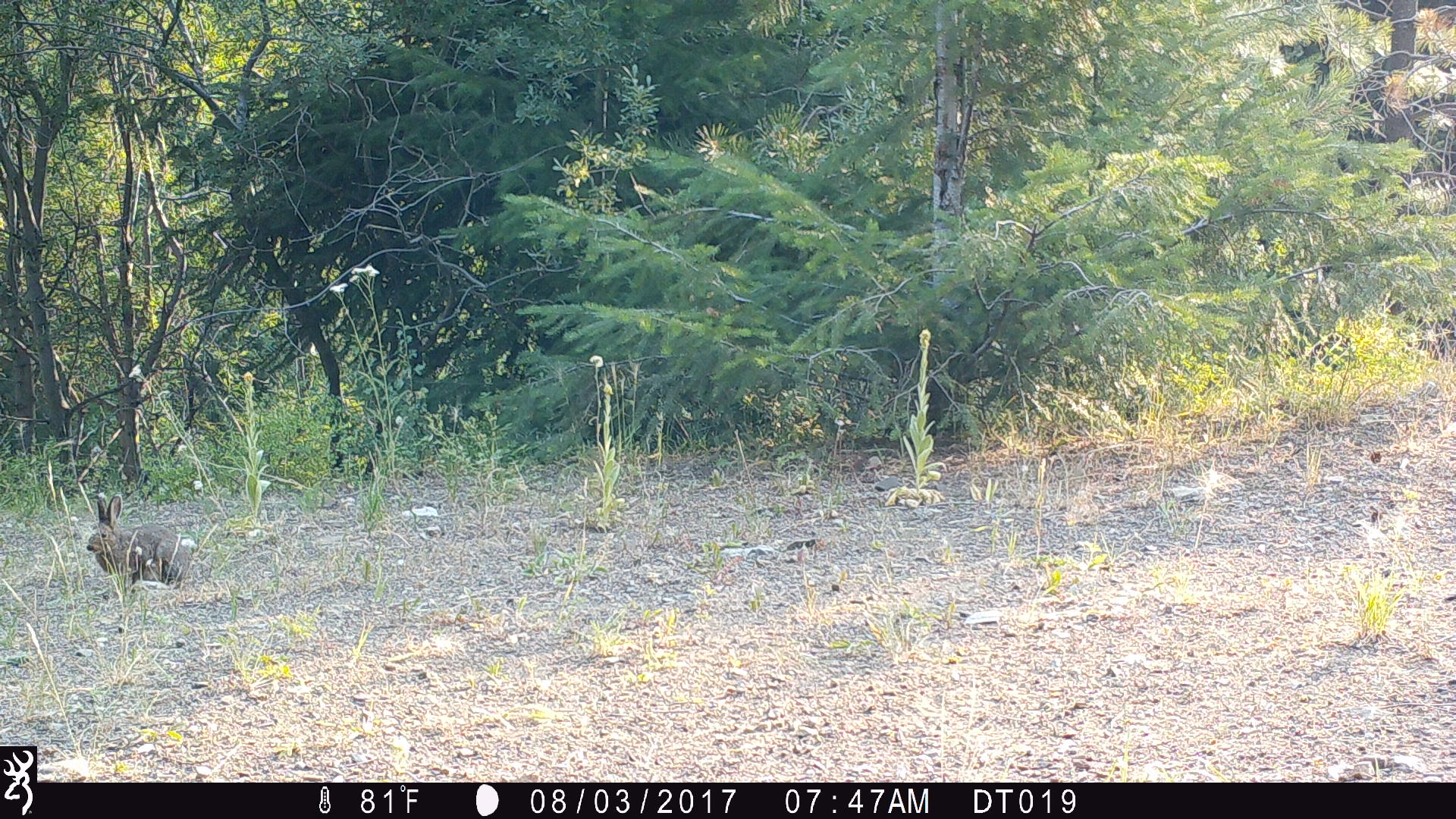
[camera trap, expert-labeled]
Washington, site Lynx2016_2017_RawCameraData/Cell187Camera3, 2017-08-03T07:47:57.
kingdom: Animalia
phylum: Chordata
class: Mammalia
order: Lagomorpha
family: Leporidae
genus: Lepus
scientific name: Lepus americanus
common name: snowshoe hare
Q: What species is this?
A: Lepus americanus (snowshoe hare).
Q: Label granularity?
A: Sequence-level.